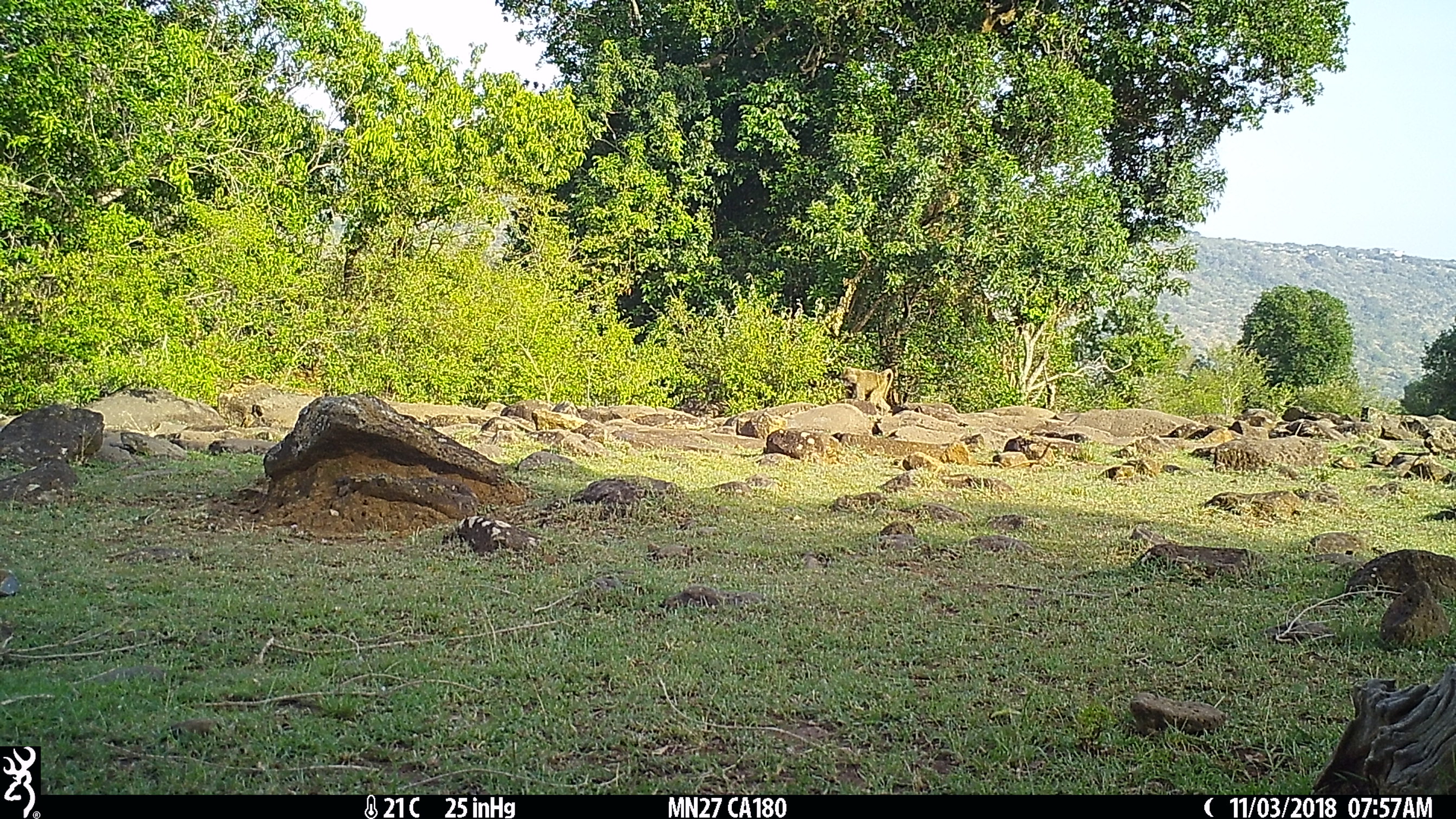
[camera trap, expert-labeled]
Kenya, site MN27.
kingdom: Animalia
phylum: Chordata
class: Mammalia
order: Primates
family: Cercopithecidae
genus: Papio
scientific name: Papio anubis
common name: olive baboon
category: baboon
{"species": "baboon (olive baboon) (Papio anubis)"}